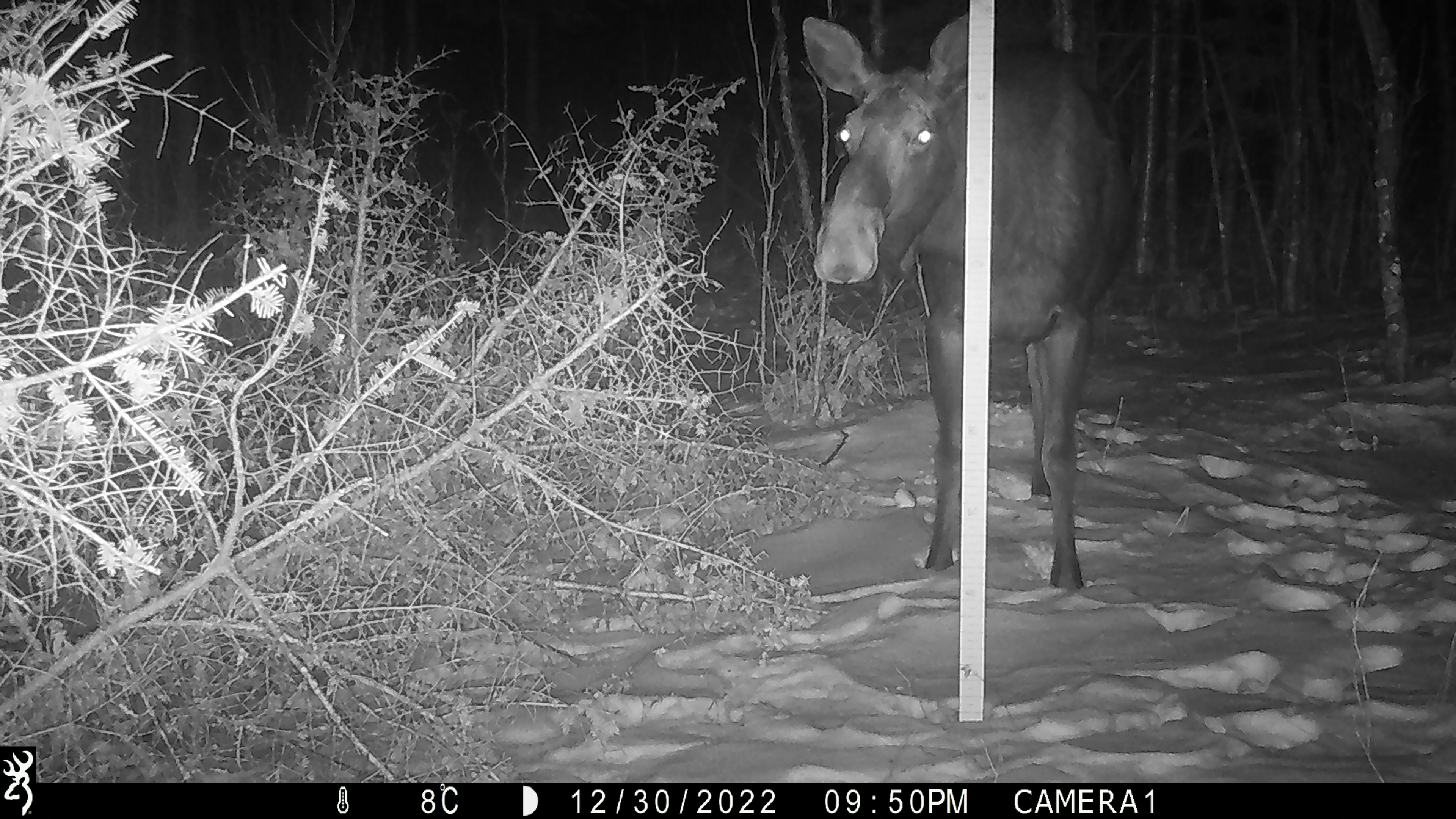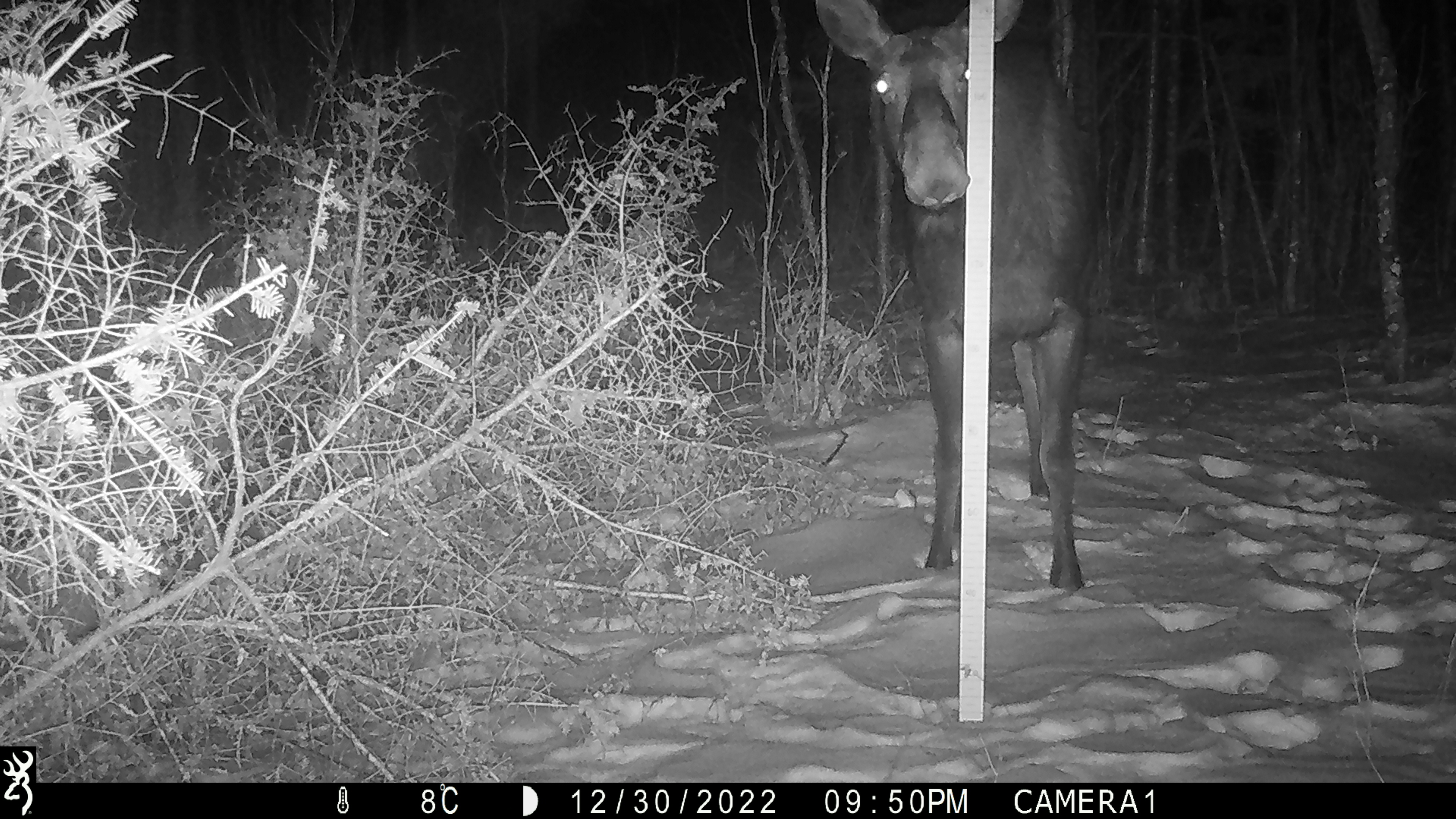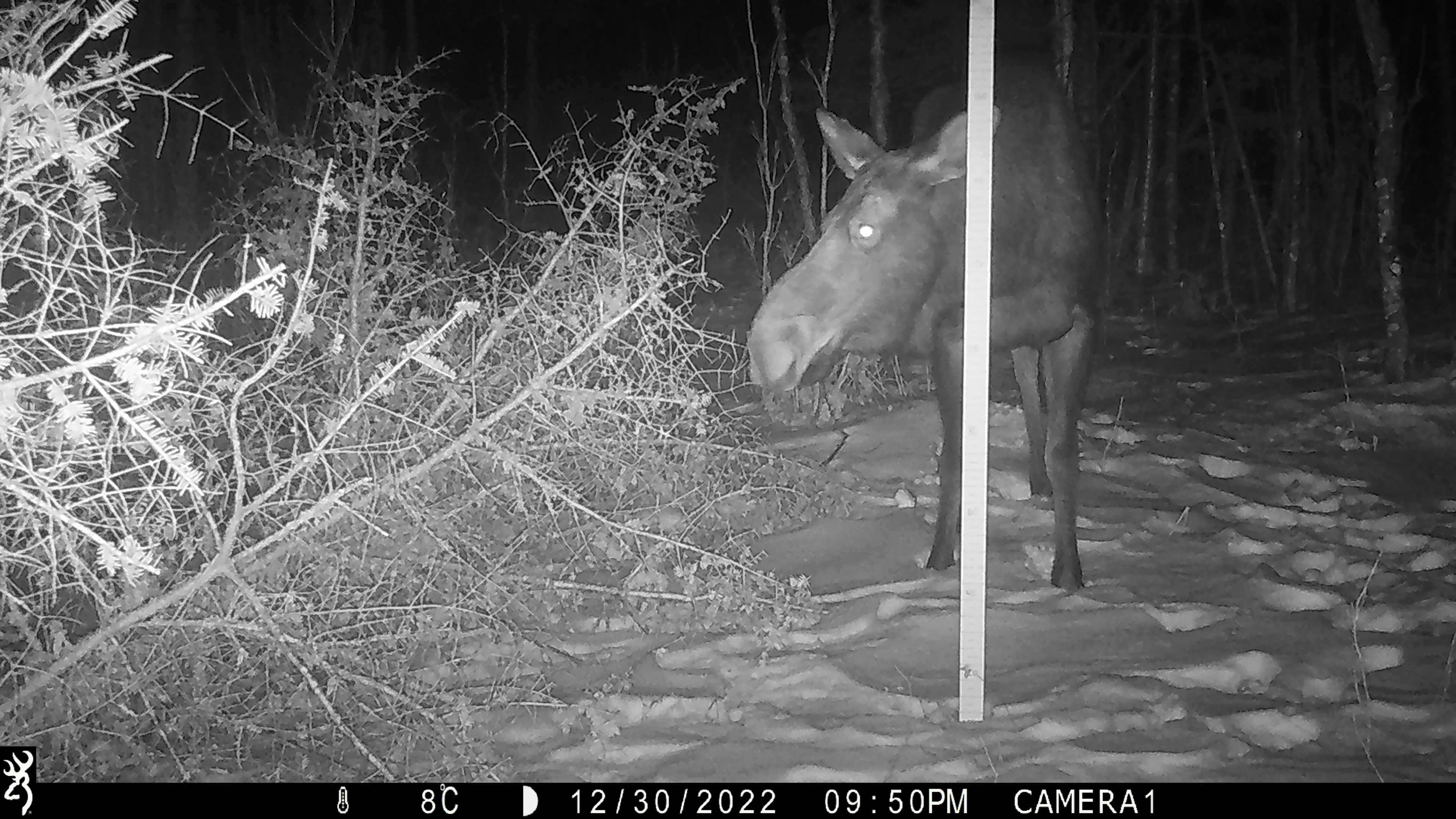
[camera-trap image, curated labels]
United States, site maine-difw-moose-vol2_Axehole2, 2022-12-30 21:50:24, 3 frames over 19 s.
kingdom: Animalia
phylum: Chordata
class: Mammalia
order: Artiodactyla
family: Cervidae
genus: Alces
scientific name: Alces alces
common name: moose